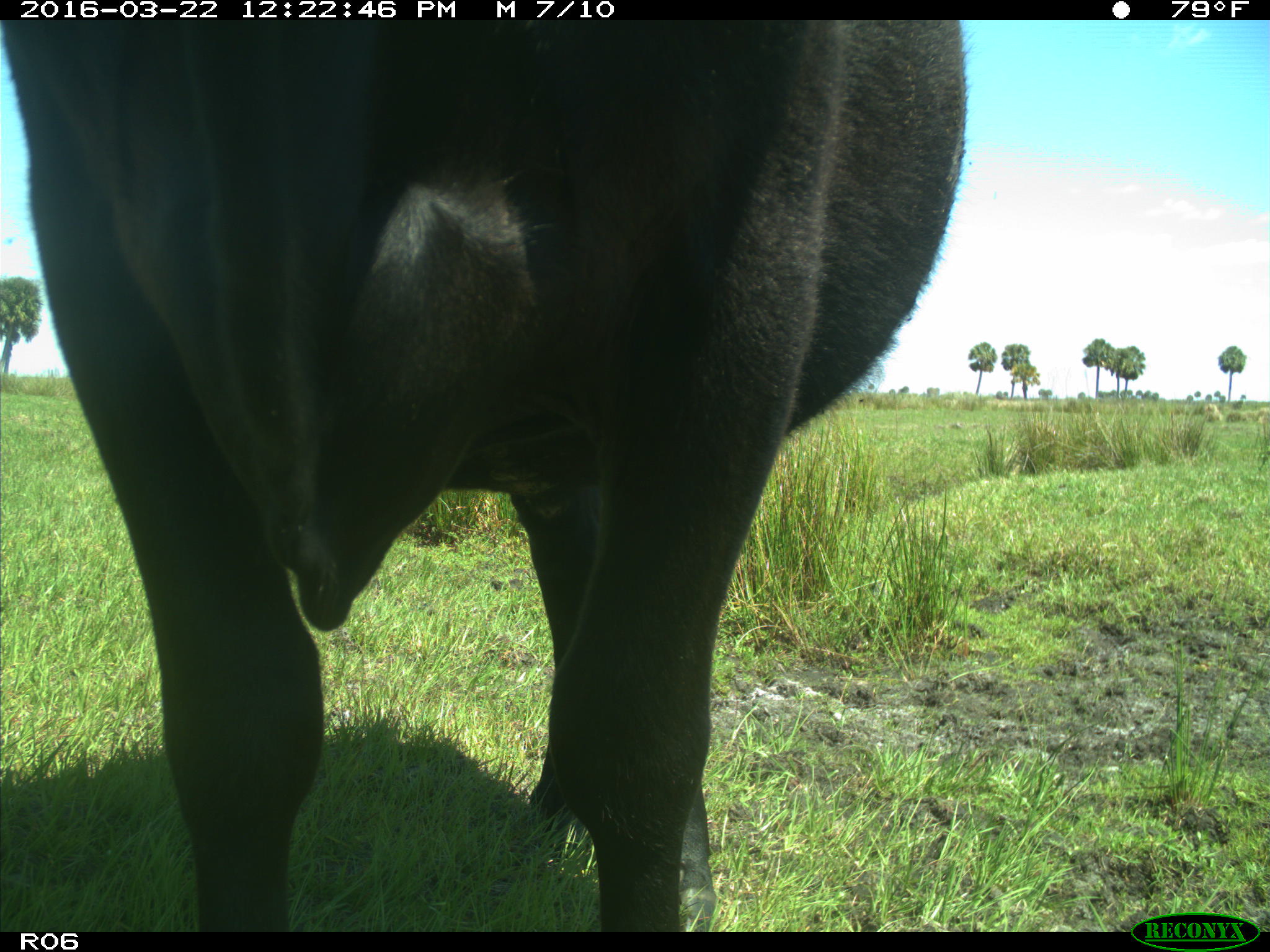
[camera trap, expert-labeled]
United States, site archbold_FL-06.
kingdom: Animalia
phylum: Chordata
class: Mammalia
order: Artiodactyla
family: Bovidae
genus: Bos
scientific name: Bos taurus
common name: domestic cow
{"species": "Bos taurus (domestic cow)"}